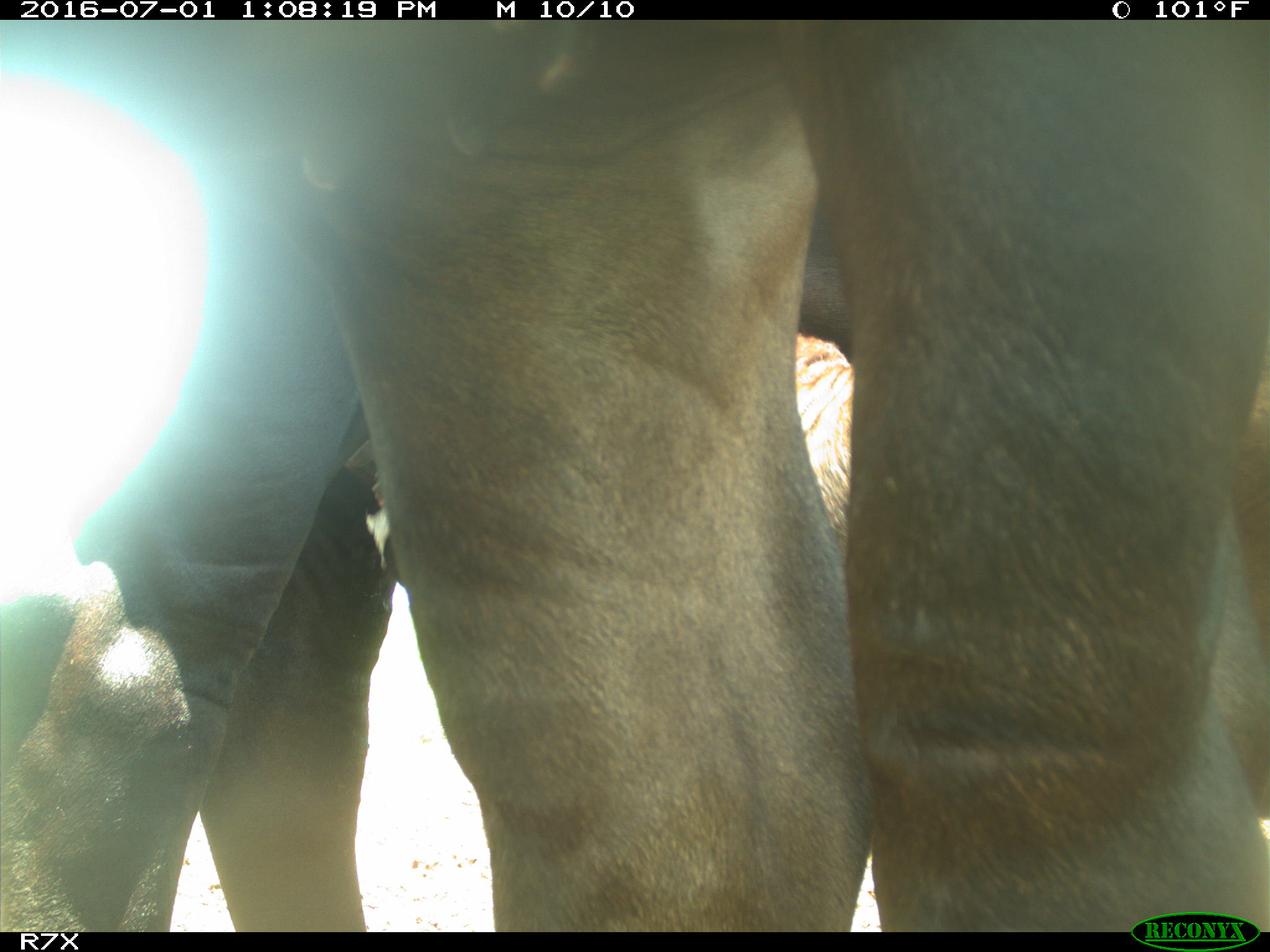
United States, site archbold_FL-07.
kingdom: Animalia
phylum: Chordata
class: Mammalia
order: Artiodactyla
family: Bovidae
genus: Bos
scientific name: Bos taurus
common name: domestic cow